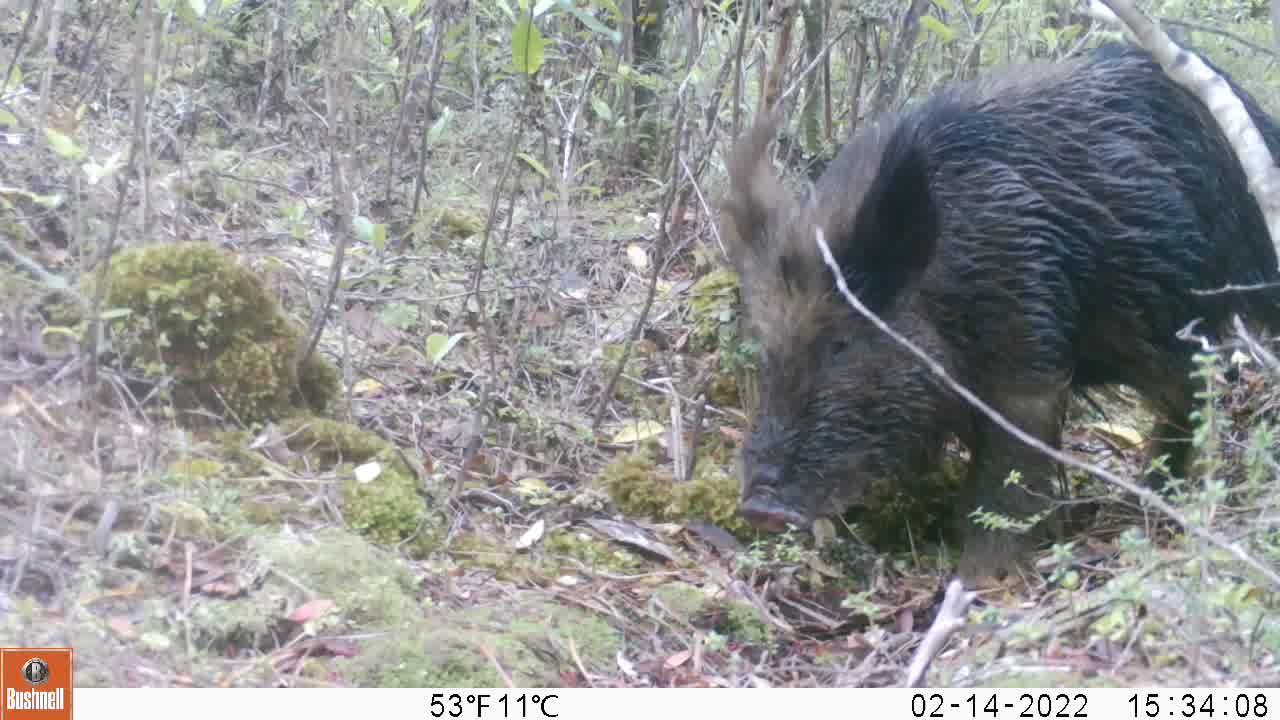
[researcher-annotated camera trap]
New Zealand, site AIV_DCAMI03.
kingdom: Animalia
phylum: Chordata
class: Mammalia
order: Artiodactyla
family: Suidae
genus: Sus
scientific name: Sus scrofa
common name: pig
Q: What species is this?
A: Pig (Sus scrofa).